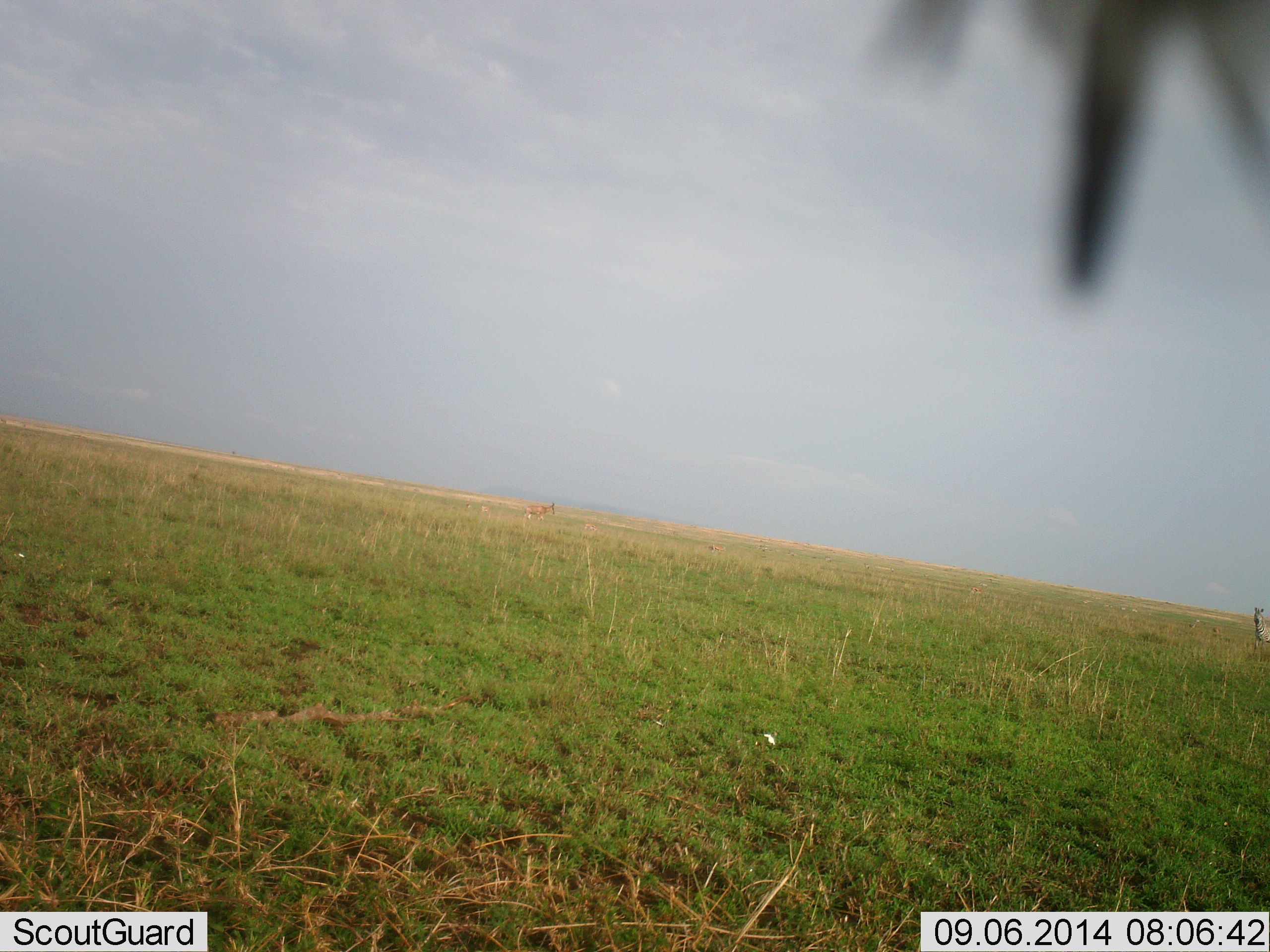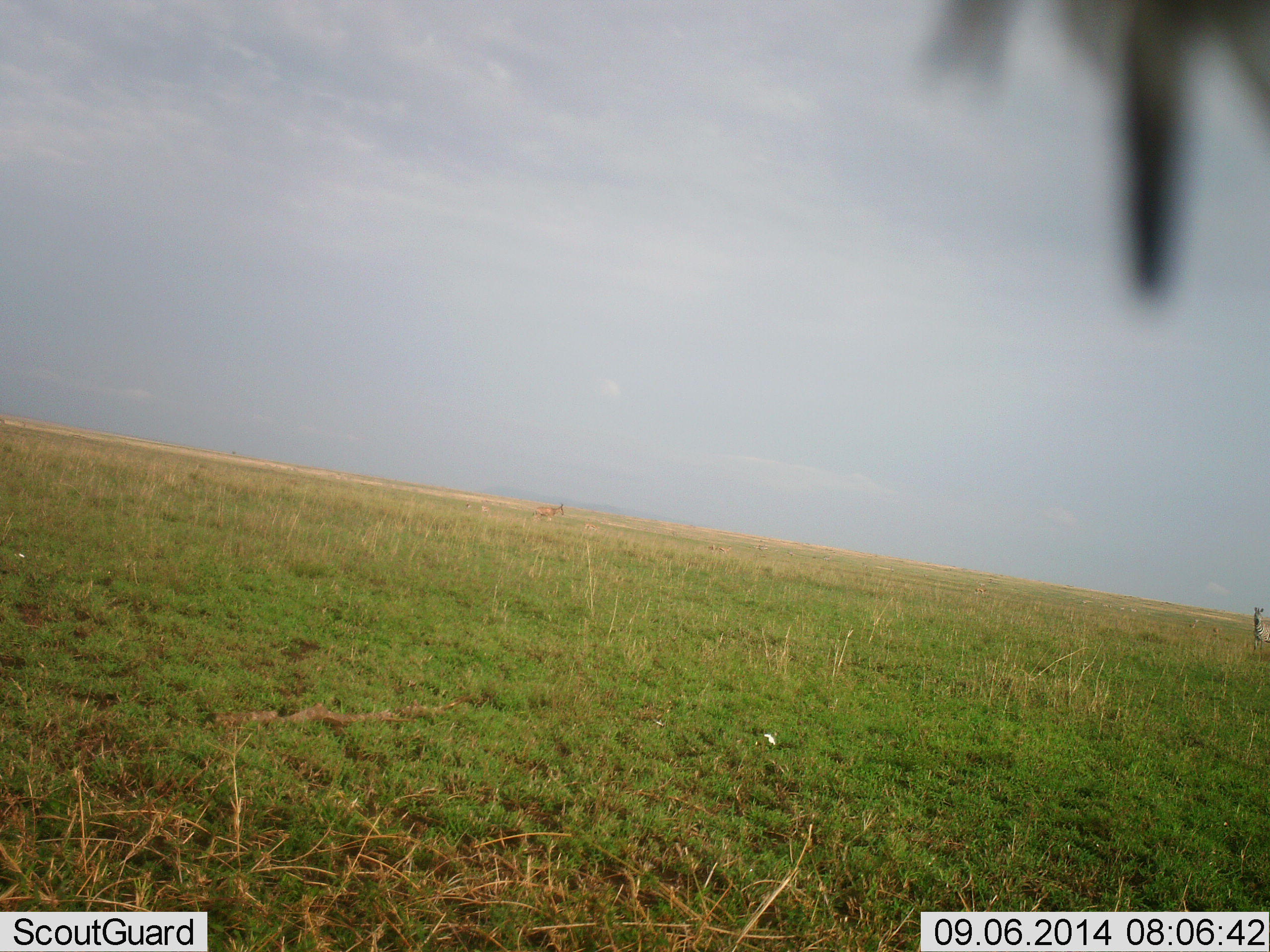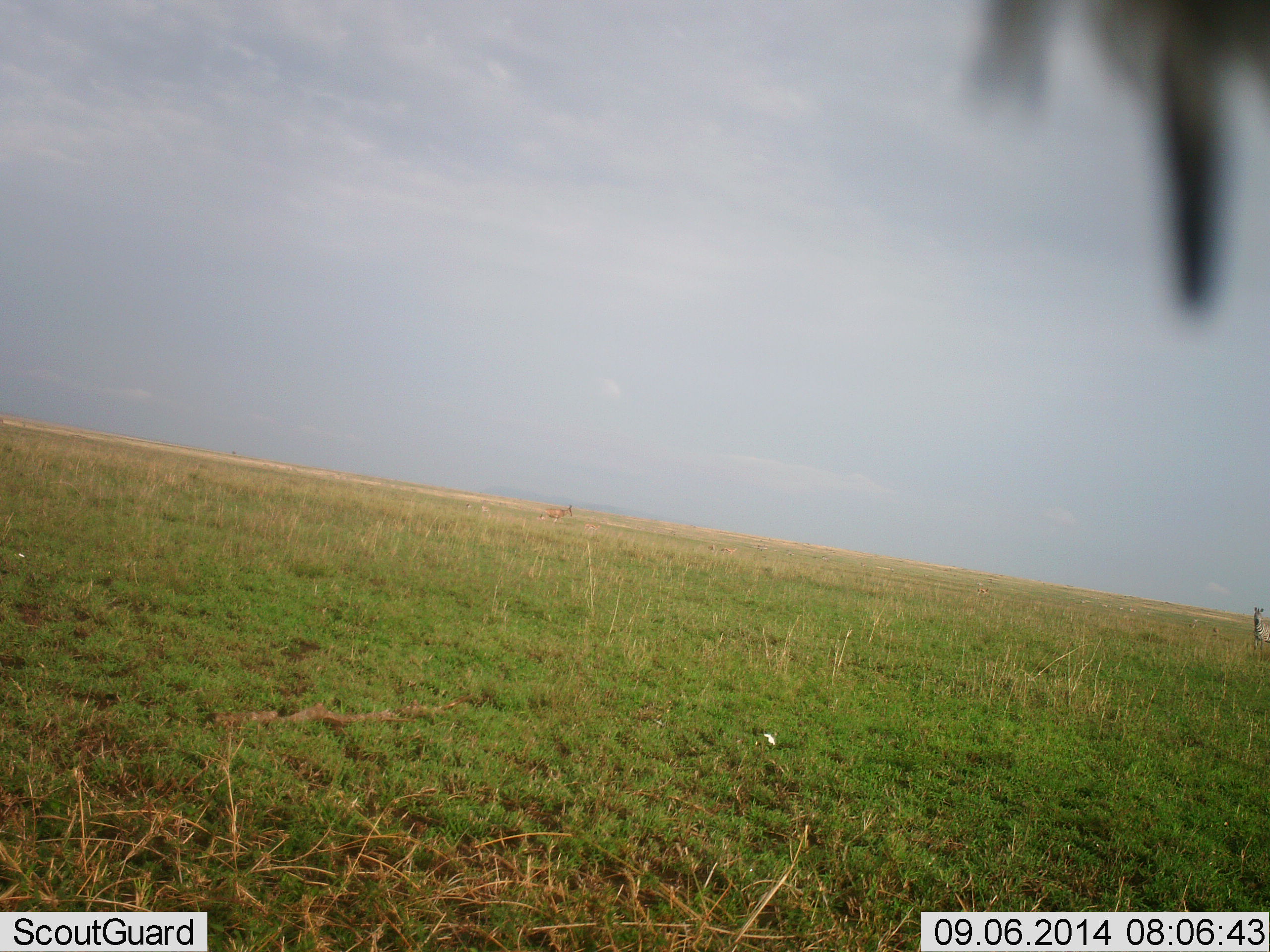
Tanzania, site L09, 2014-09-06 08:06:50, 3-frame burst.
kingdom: Animalia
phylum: Chordata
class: Mammalia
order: Artiodactyla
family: Bovidae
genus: Alcelaphus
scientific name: Alcelaphus buselaphus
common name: hartebeest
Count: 1.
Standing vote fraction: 0%.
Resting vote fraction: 0%.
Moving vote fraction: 100%.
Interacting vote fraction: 0%.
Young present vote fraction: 0%.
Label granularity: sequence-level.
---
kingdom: Animalia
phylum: Chordata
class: Mammalia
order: Perissodactyla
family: Equidae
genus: Equus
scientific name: Equus quagga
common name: plains zebra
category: zebra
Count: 1.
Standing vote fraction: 86%.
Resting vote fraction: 14%.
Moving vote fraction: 0%.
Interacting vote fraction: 0%.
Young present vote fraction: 0%.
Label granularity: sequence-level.